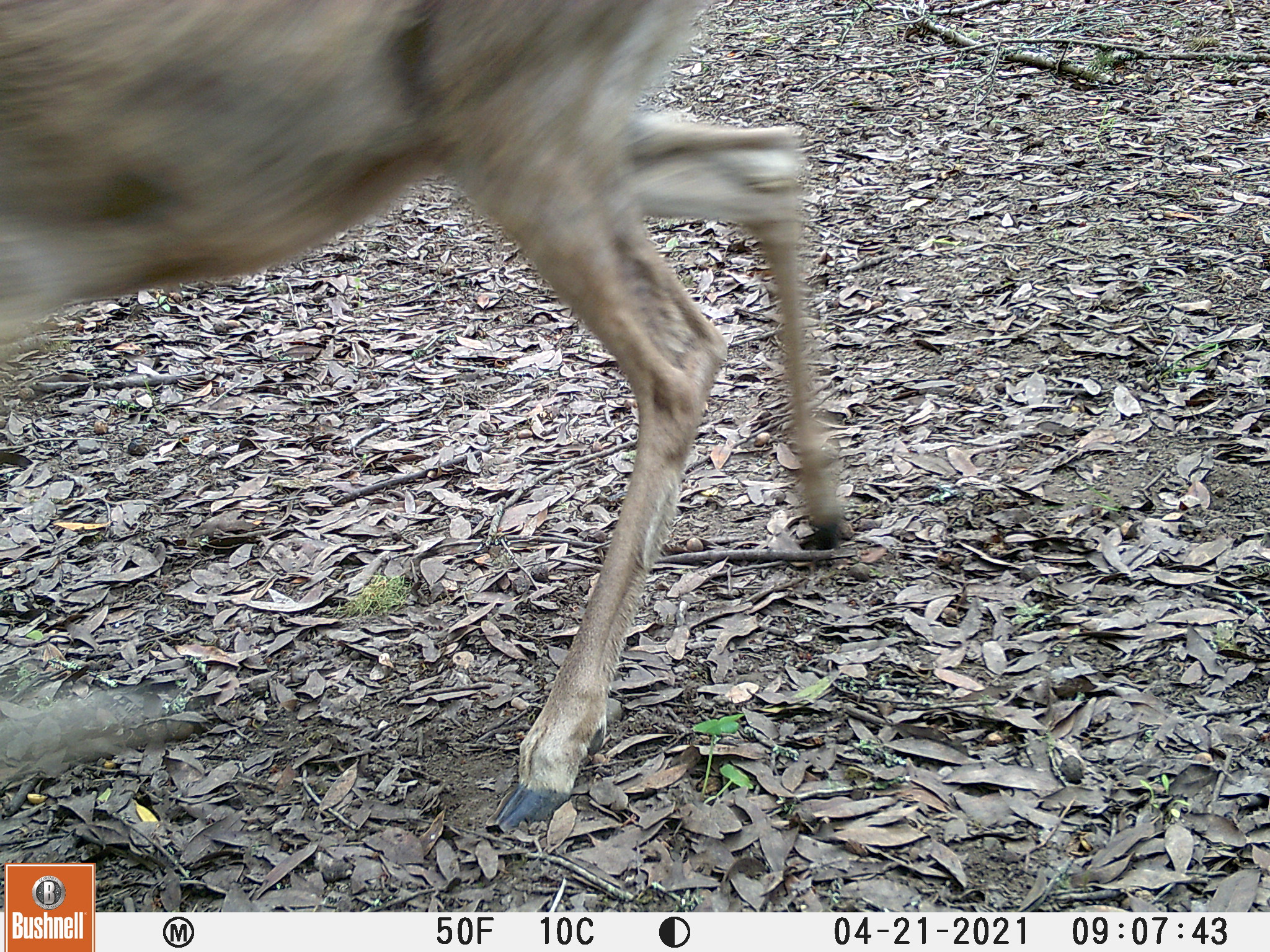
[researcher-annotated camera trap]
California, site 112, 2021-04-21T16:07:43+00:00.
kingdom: Animalia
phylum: Chordata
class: Mammalia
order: Artiodactyla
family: Cervidae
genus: Odocoileus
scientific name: Odocoileus hemionus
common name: mule deer